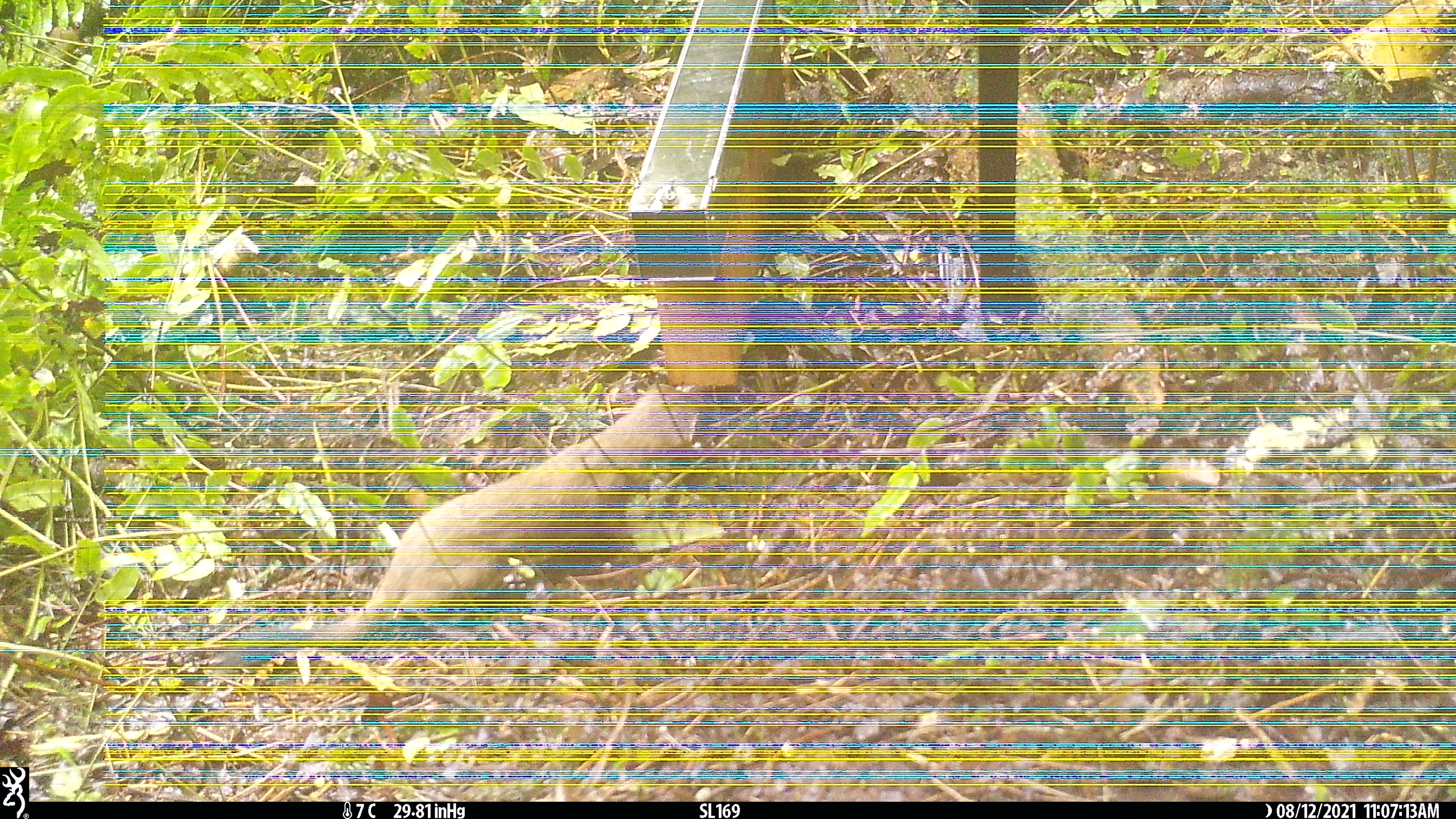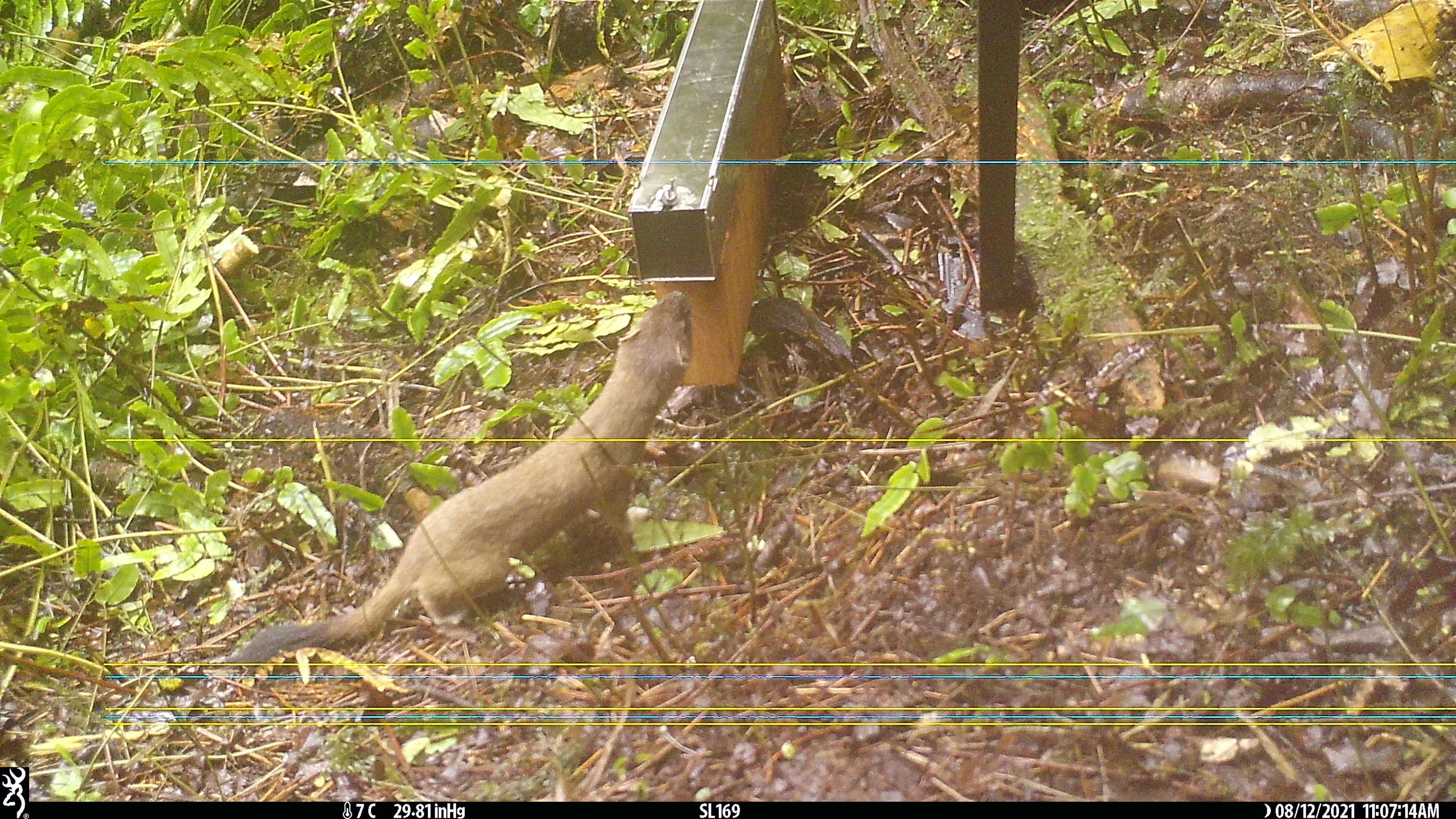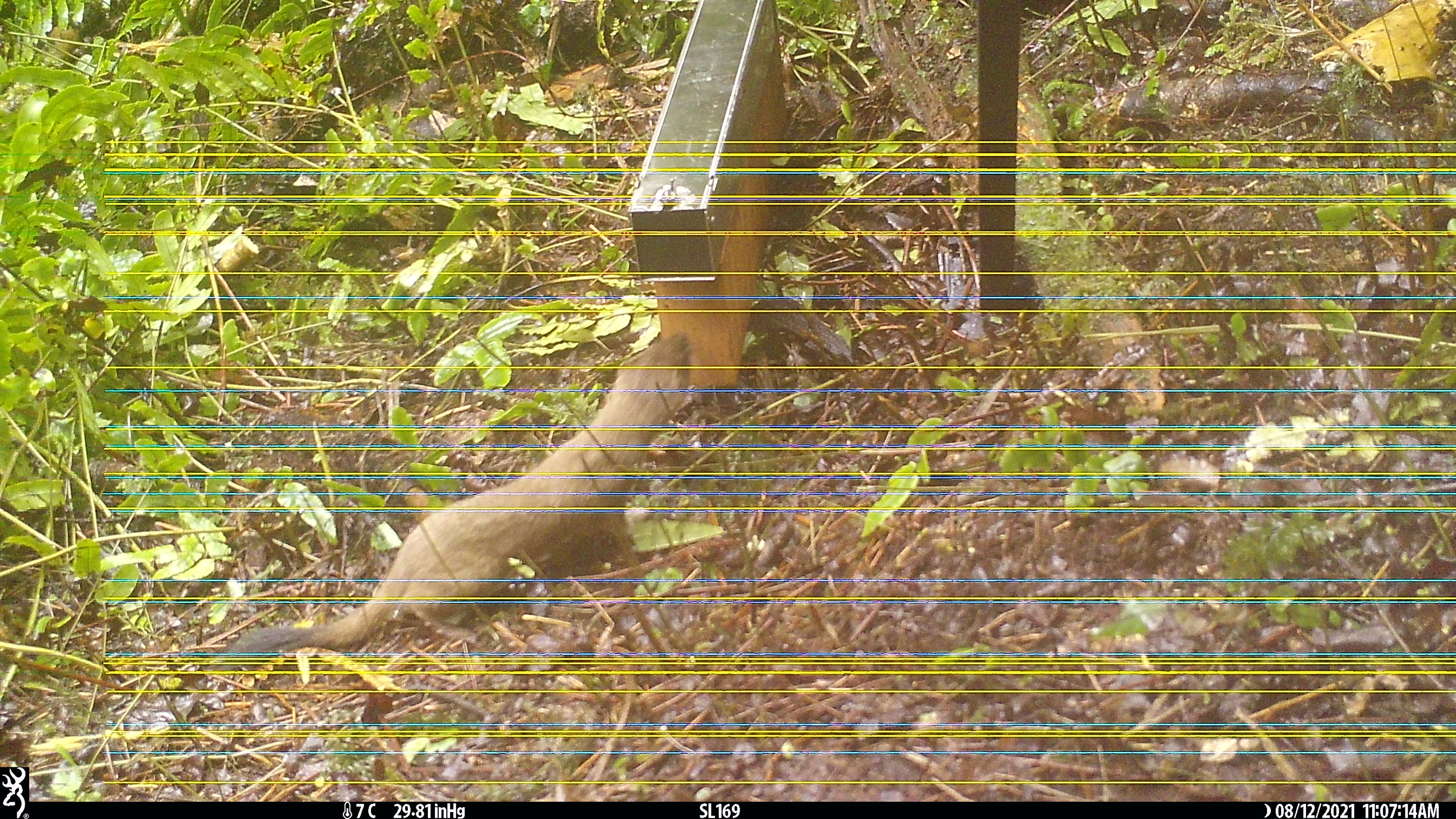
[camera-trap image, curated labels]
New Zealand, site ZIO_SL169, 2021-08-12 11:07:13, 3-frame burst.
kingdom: Animalia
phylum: Chordata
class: Mammalia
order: Carnivora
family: Mustelidae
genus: Mustela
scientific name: Mustela erminea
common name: stoat